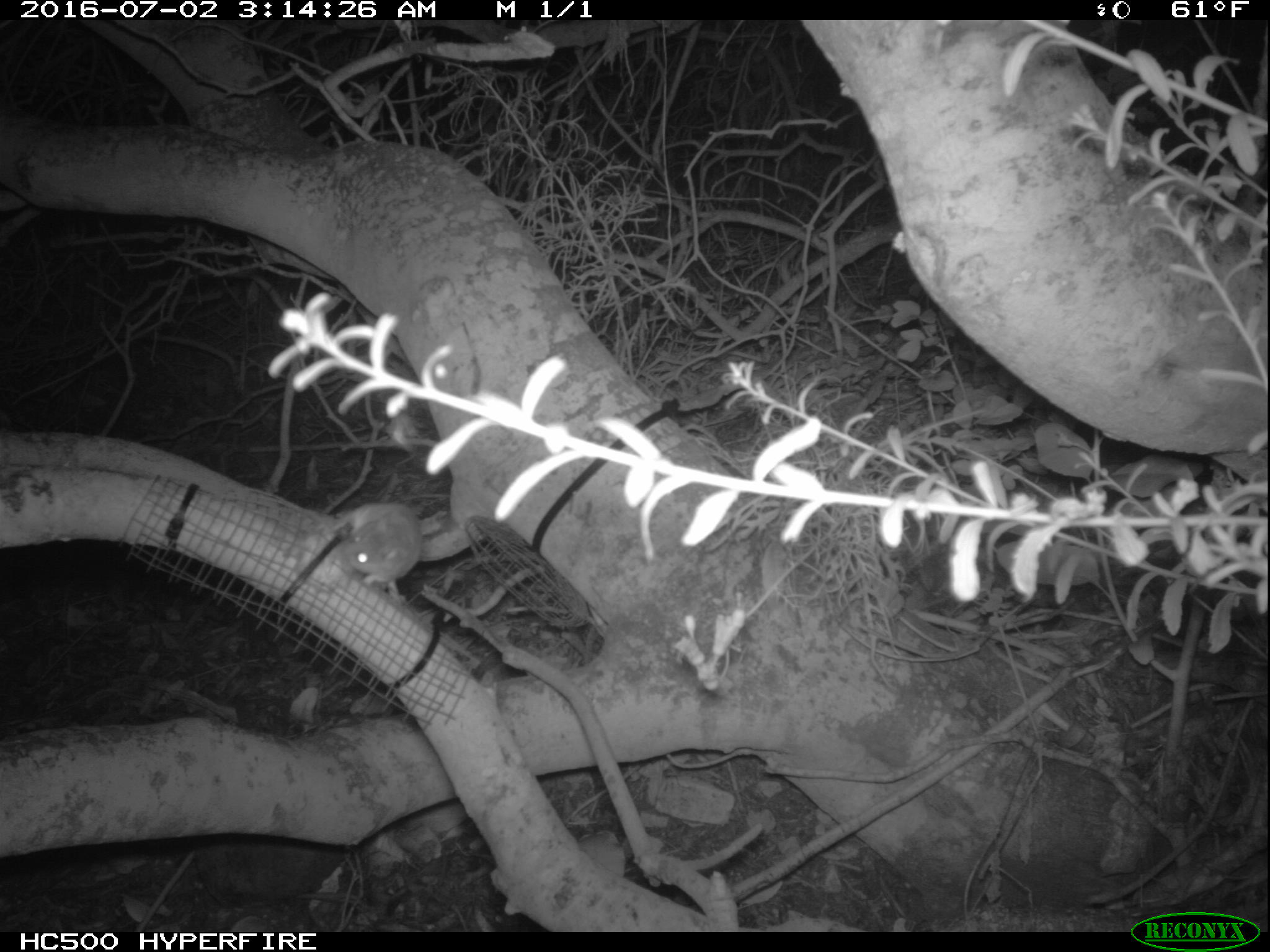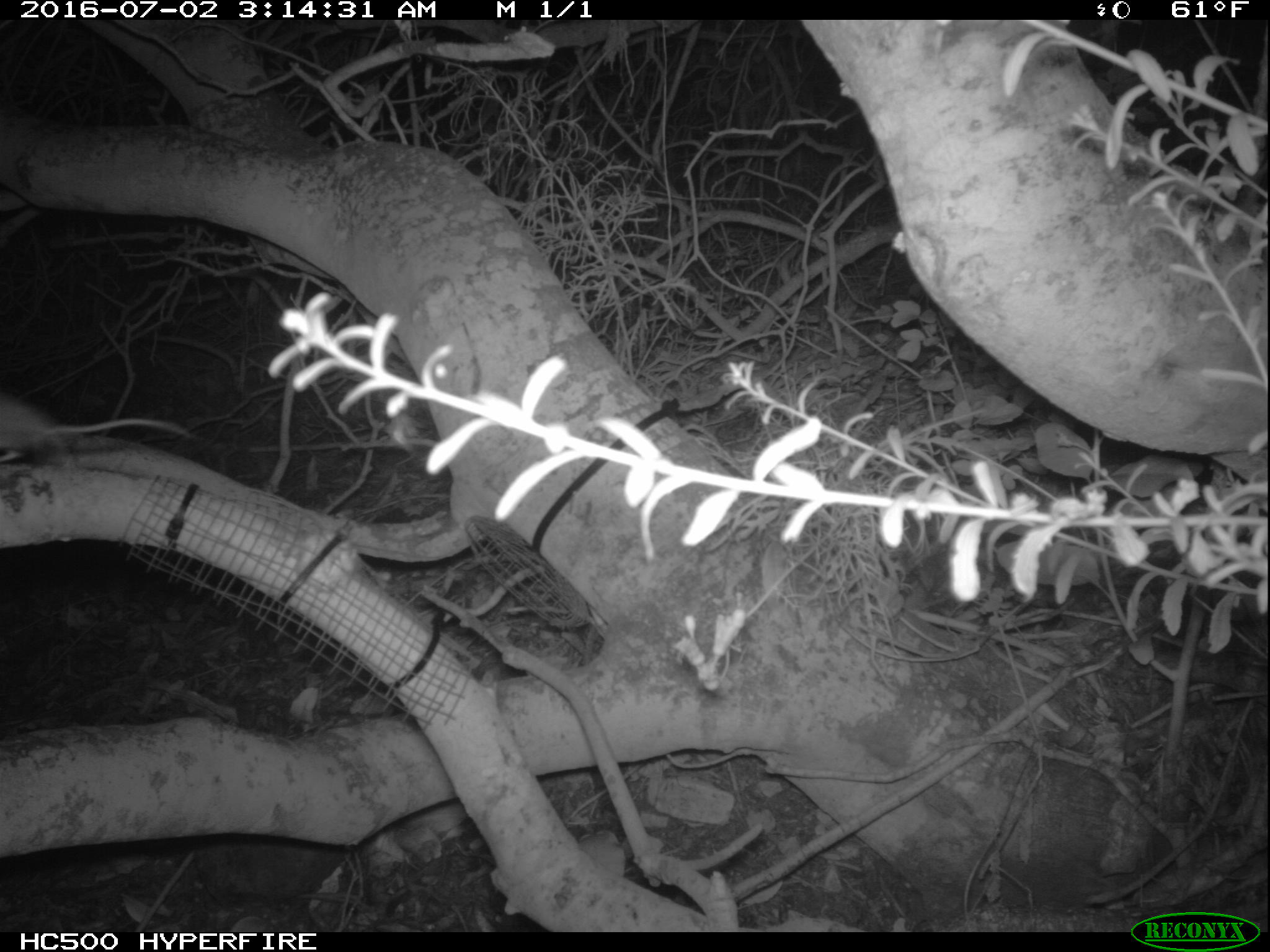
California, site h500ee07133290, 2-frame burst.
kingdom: Animalia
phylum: Chordata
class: Mammalia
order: Rodentia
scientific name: Rodentia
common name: rodent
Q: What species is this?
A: Rodent (Rodentia).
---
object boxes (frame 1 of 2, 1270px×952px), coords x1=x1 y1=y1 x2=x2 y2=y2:
rodent: x1=331 y1=500 x2=421 y2=603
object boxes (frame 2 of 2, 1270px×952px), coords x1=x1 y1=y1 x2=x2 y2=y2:
rodent: x1=0 y1=393 x2=190 y2=459